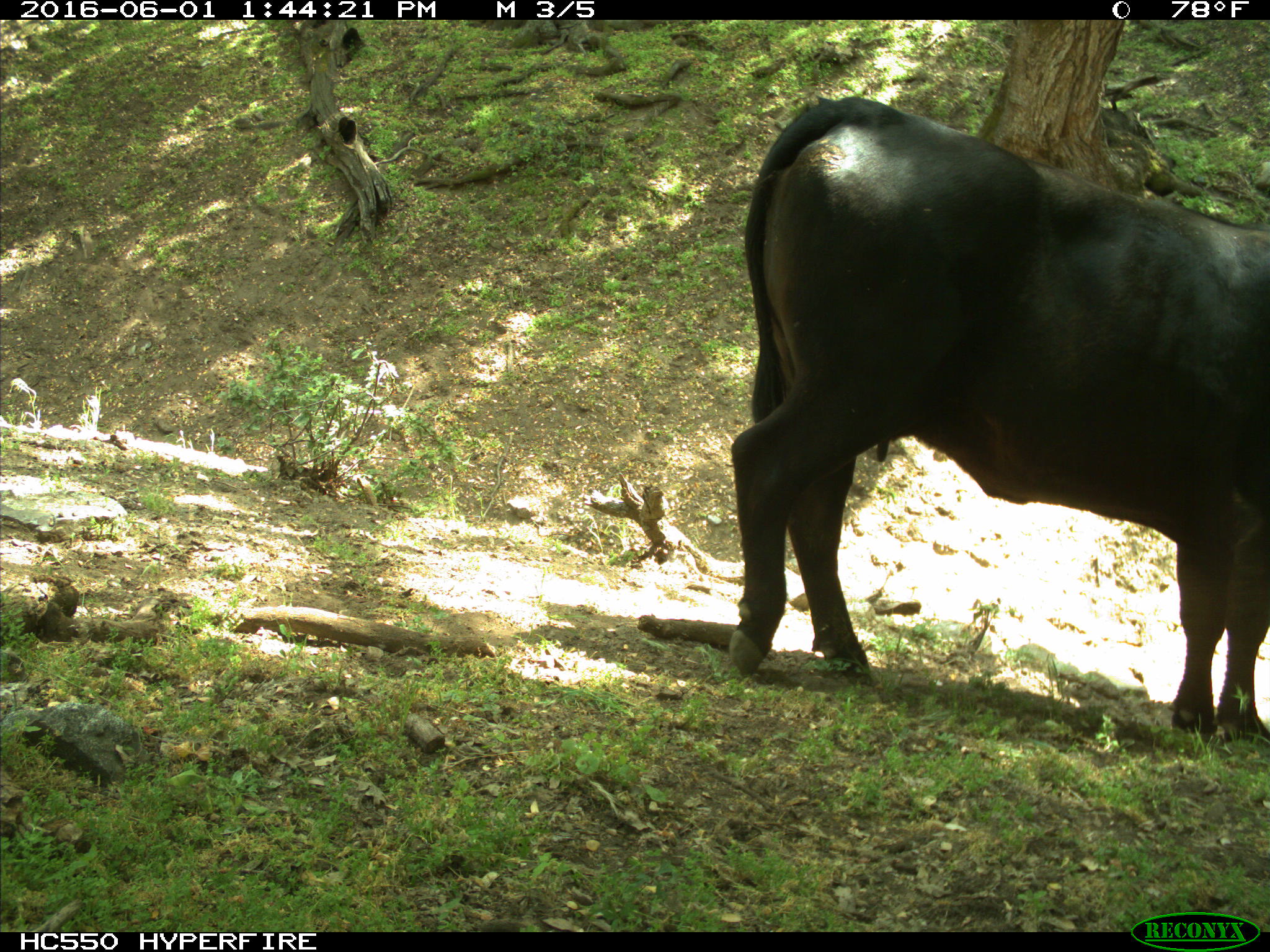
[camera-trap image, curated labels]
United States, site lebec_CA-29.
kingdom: Animalia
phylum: Chordata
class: Mammalia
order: Artiodactyla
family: Bovidae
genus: Bos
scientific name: Bos taurus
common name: domestic cow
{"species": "Bos taurus (domestic cow)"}